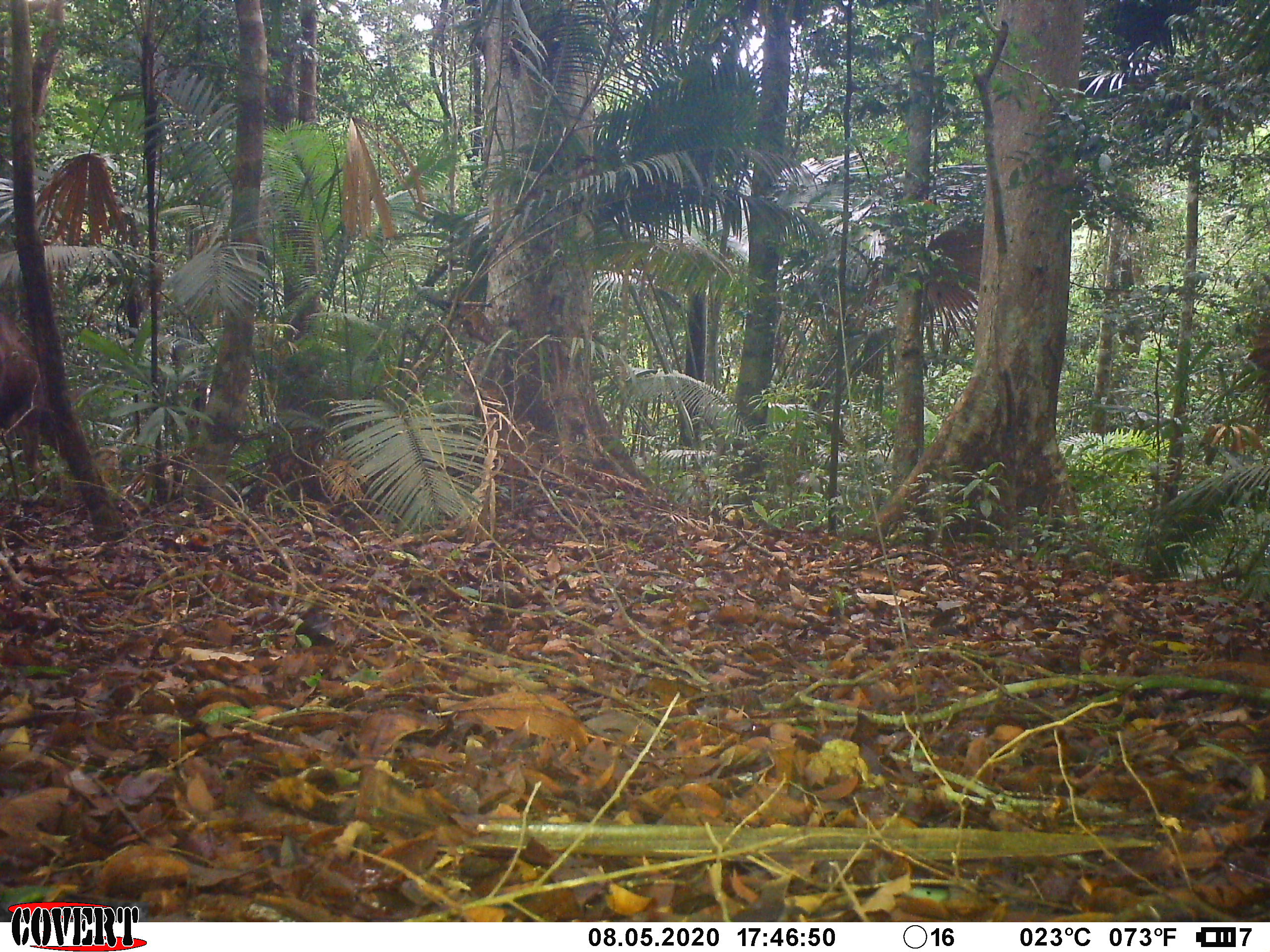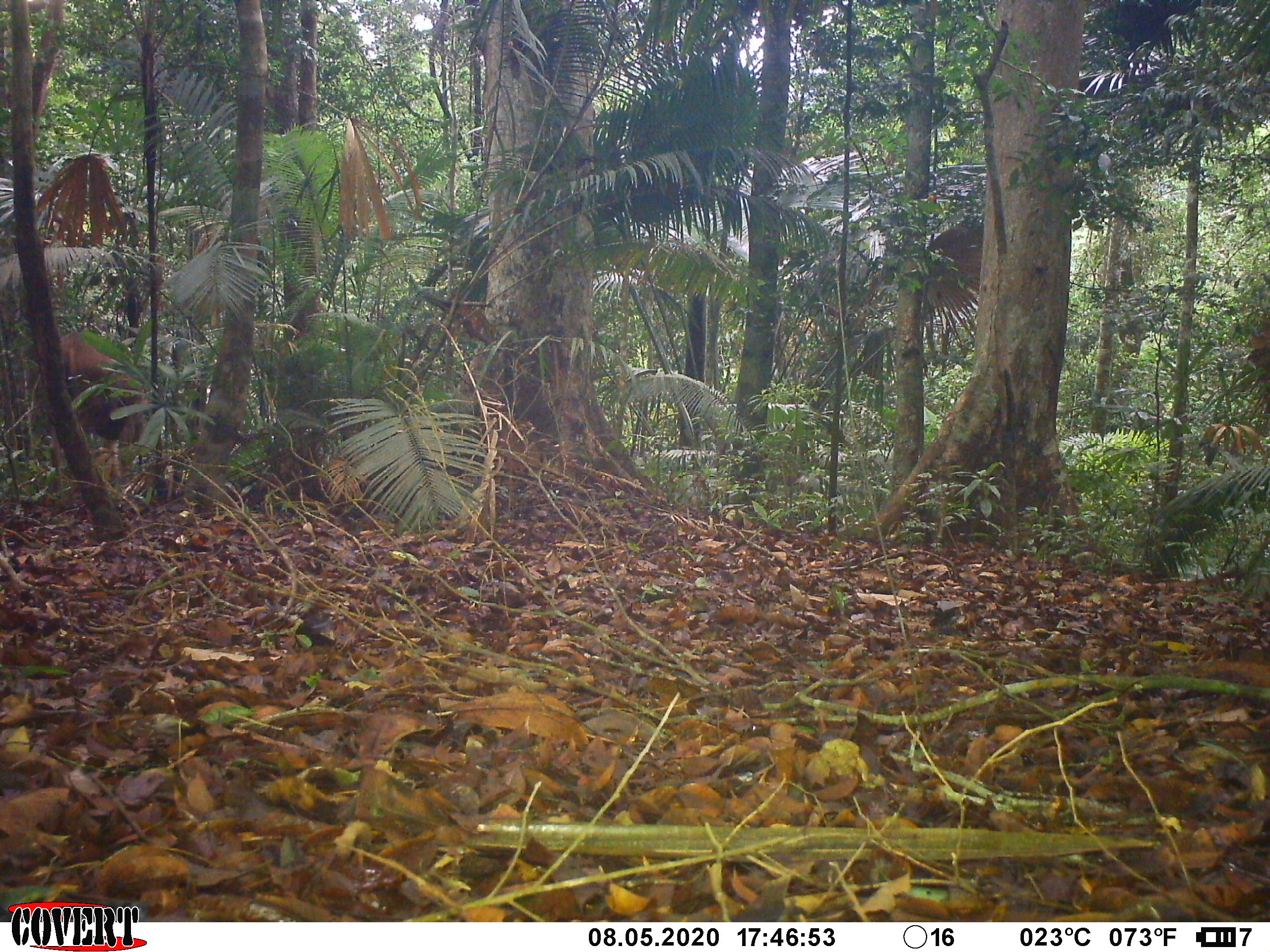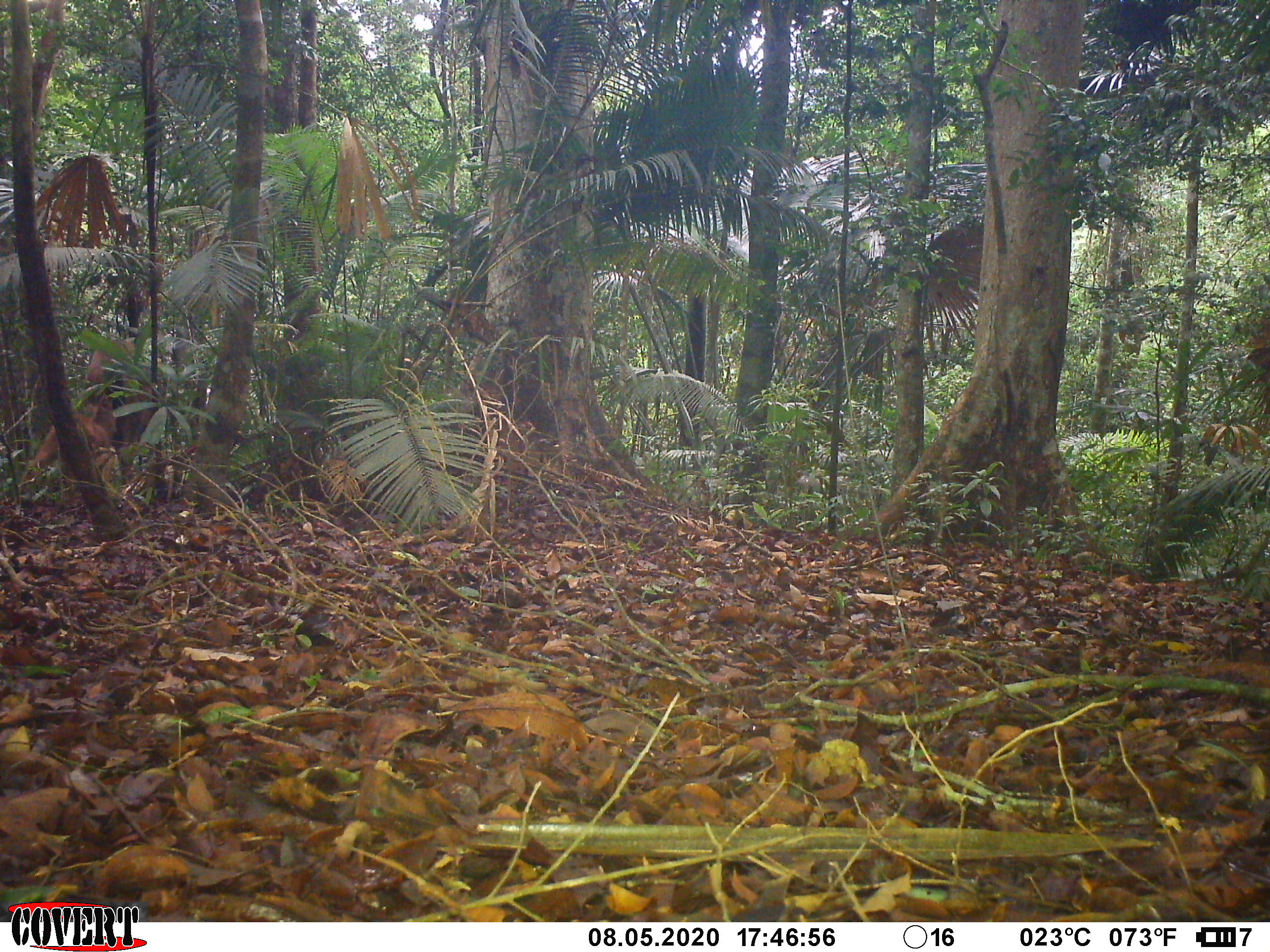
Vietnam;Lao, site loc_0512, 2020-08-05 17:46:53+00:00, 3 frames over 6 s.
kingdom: Animalia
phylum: Chordata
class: Mammalia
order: Artiodactyla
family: Cervidae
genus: Rusa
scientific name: Rusa unicolor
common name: sambar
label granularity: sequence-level